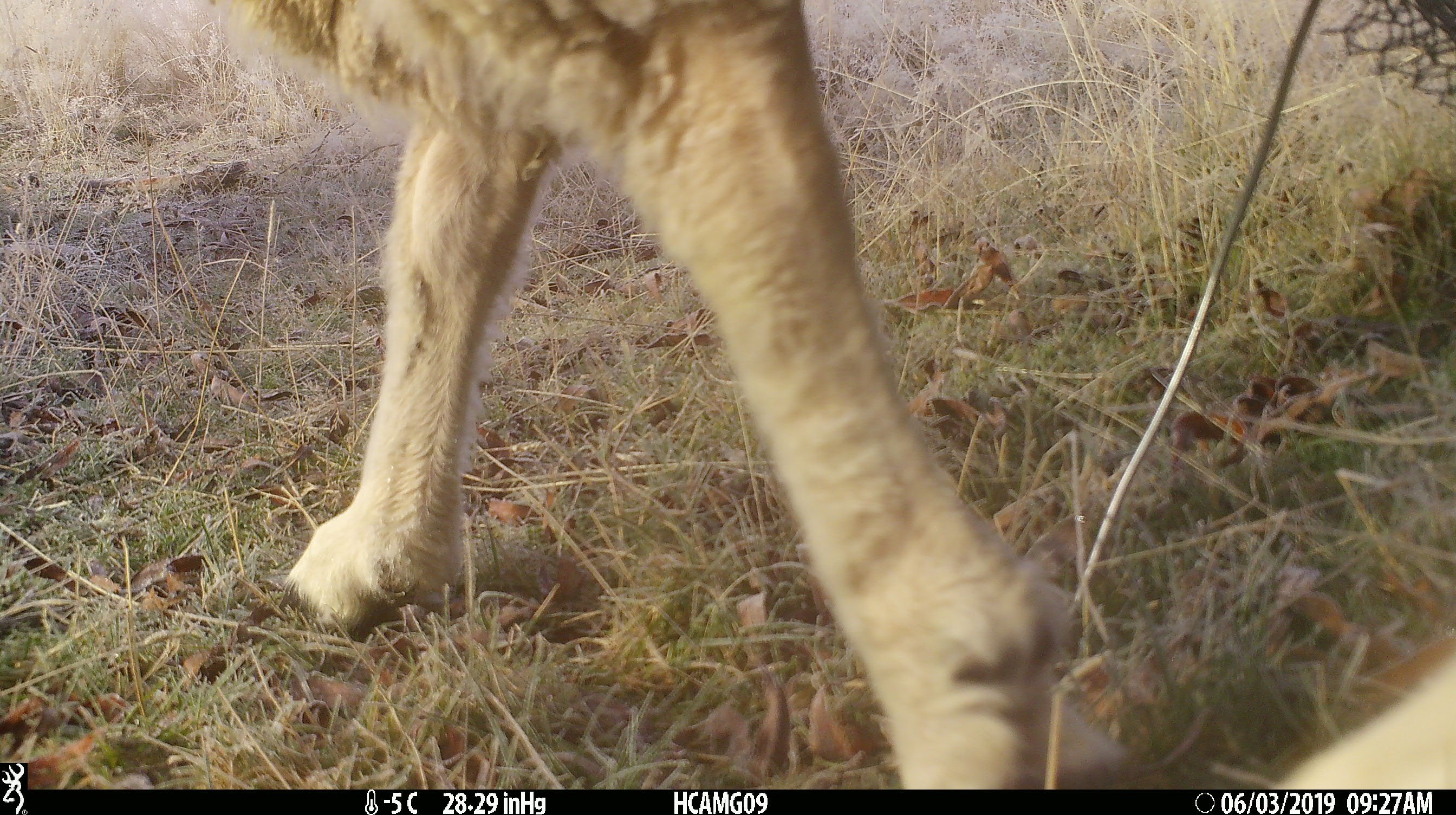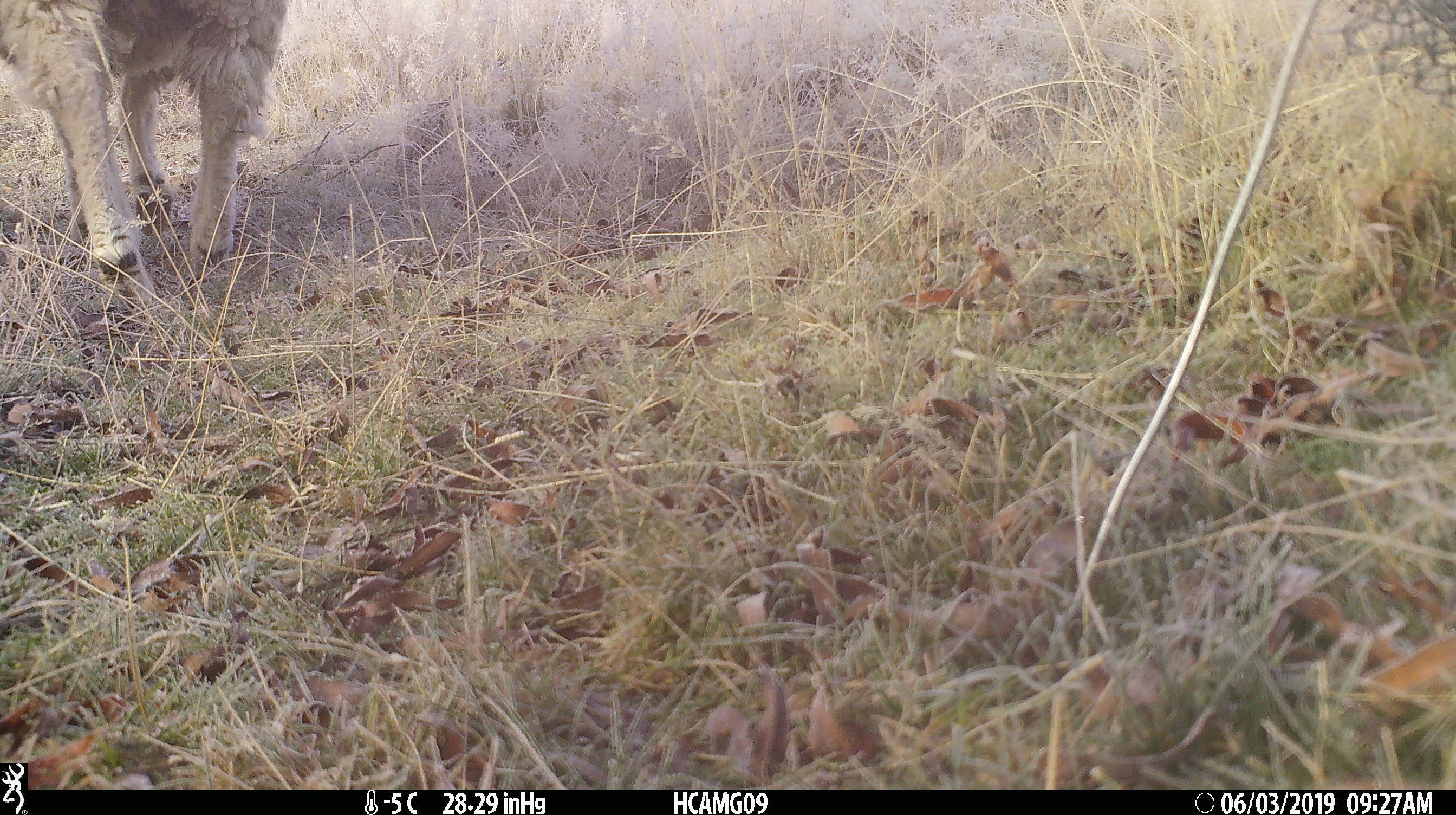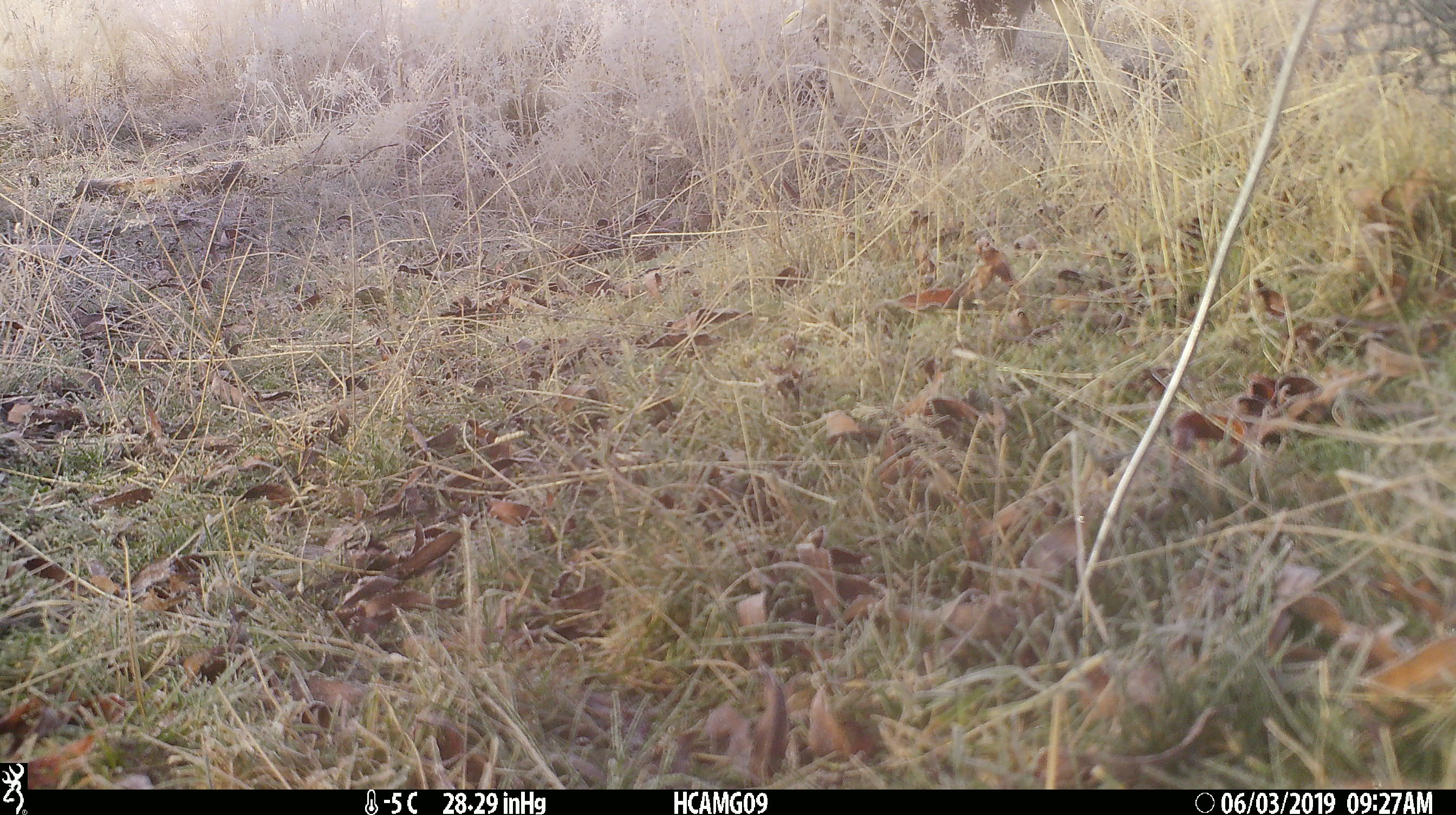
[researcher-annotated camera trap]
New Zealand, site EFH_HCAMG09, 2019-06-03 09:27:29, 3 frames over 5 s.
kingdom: Animalia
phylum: Chordata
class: Mammalia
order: Artiodactyla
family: Bovidae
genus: Ovis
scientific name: Ovis aries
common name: domestic sheep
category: sheep